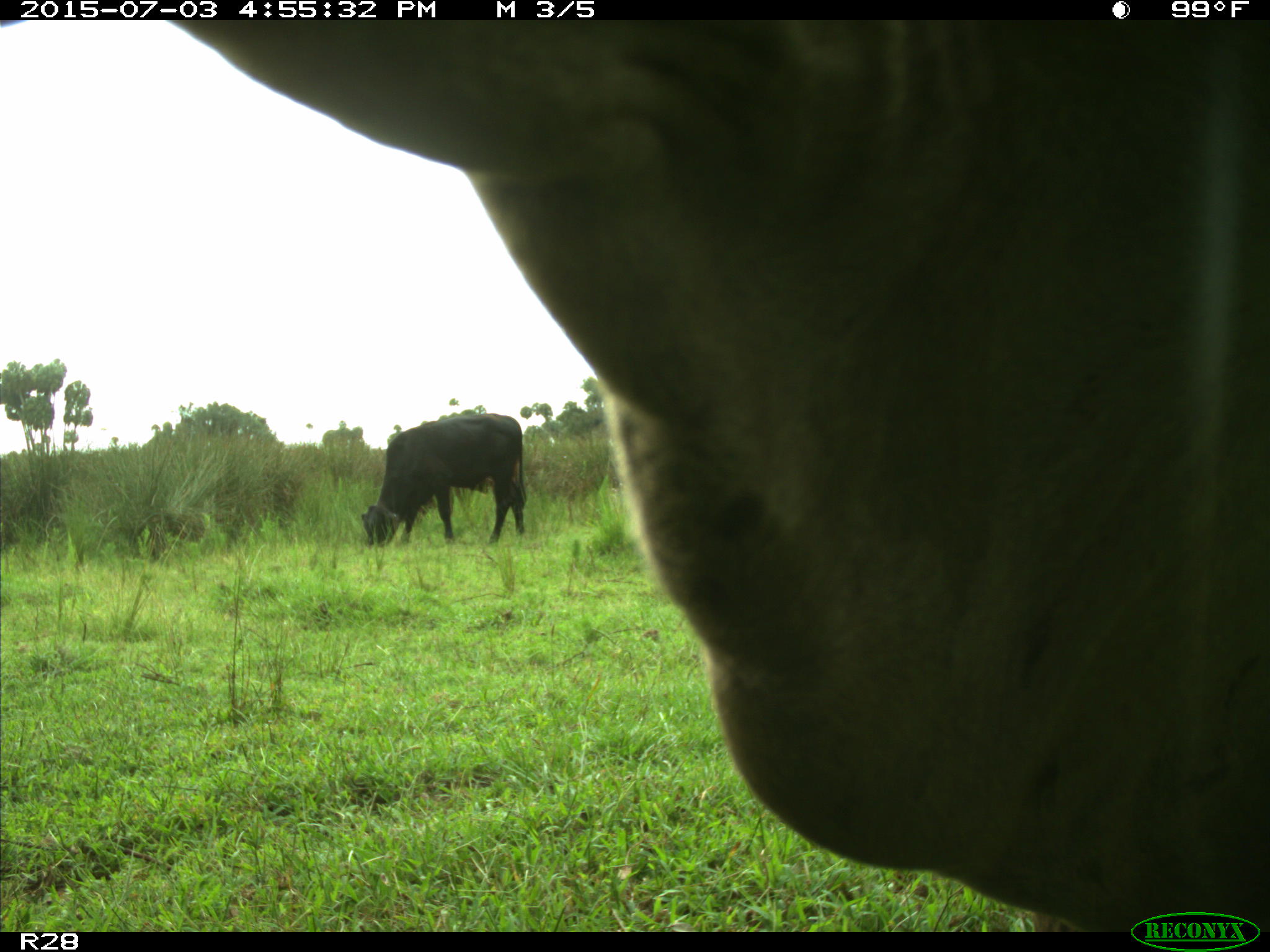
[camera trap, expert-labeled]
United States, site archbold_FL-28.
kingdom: Animalia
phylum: Chordata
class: Mammalia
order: Artiodactyla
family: Bovidae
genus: Bos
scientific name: Bos taurus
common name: domestic cow